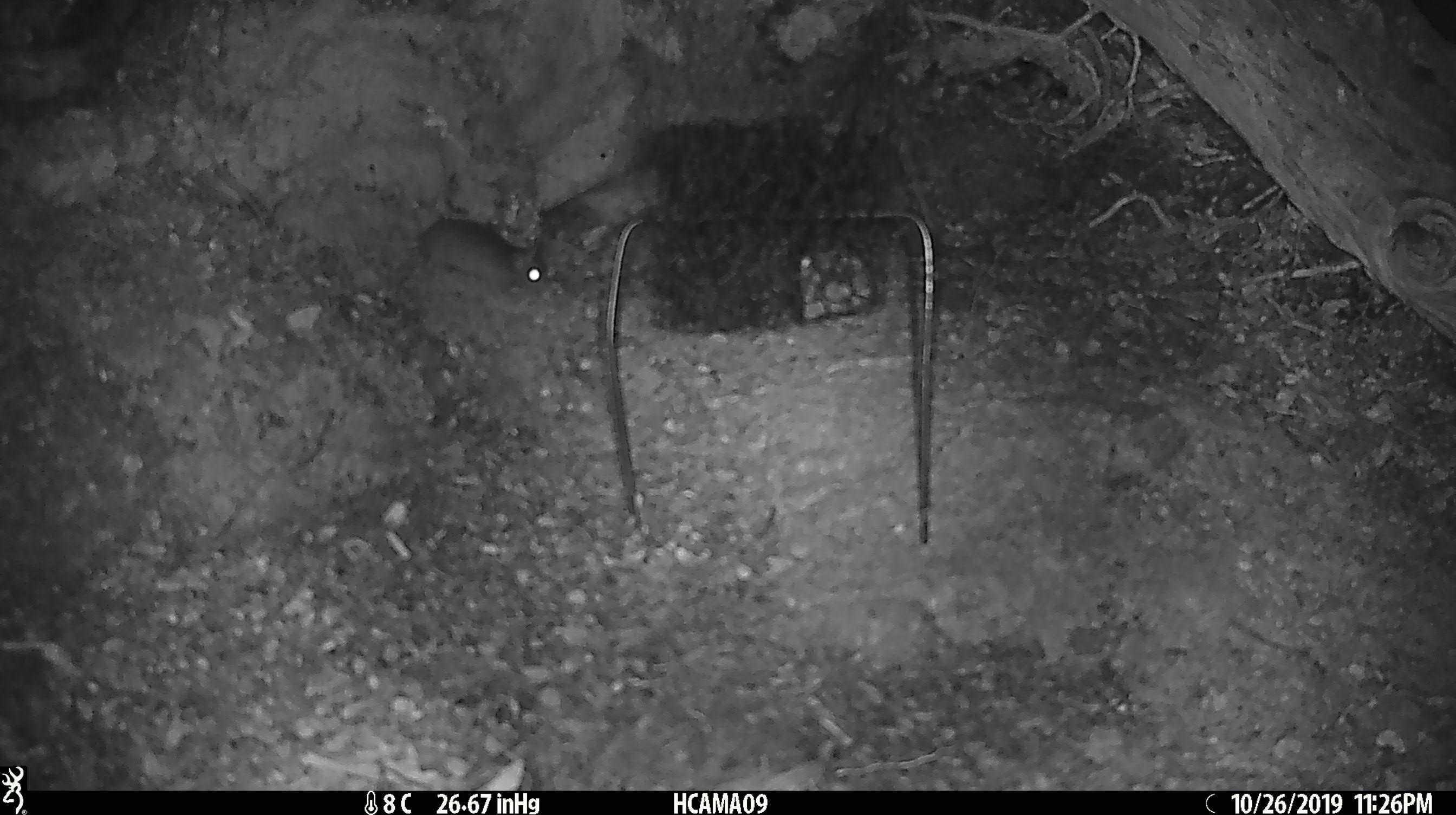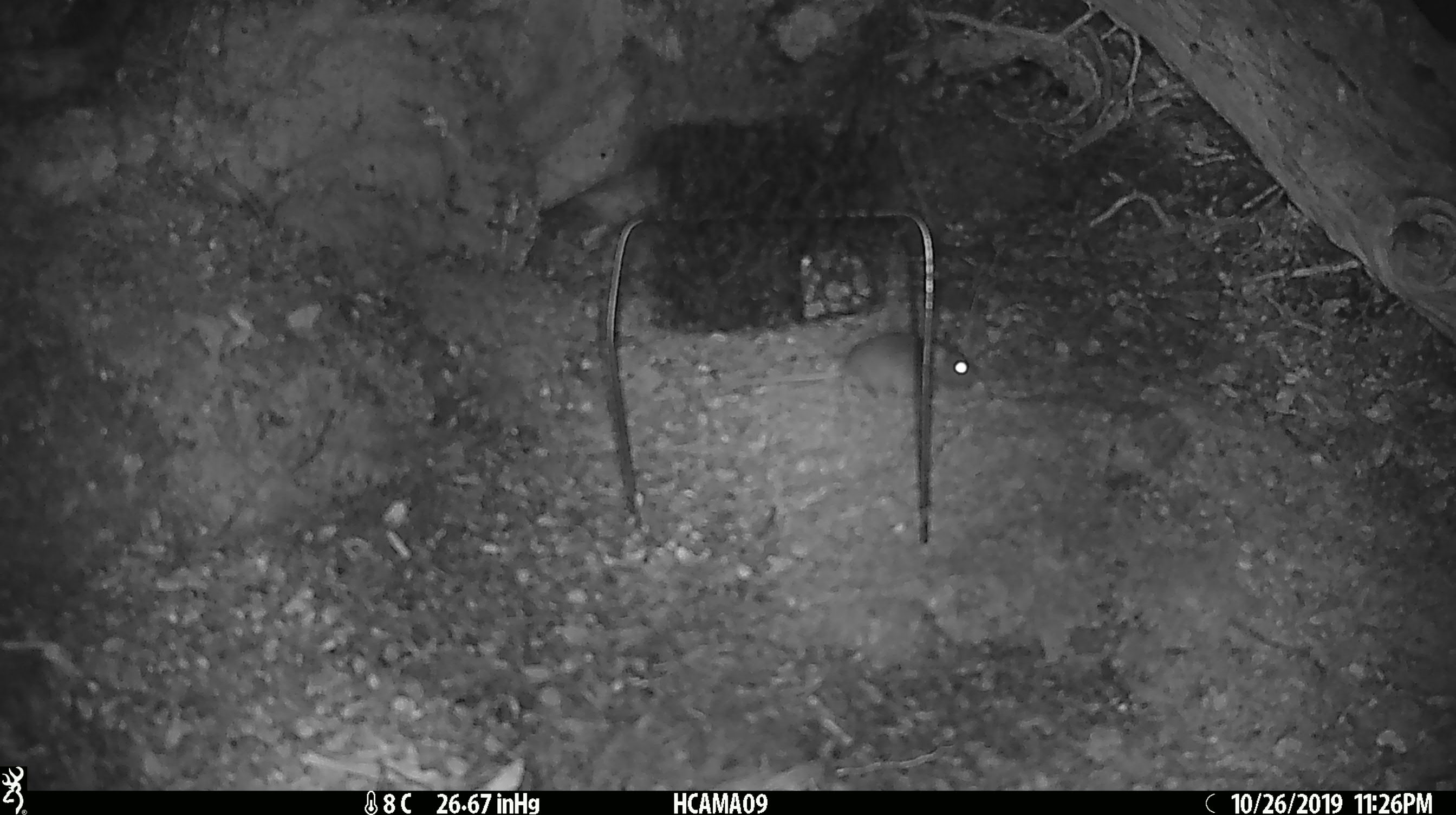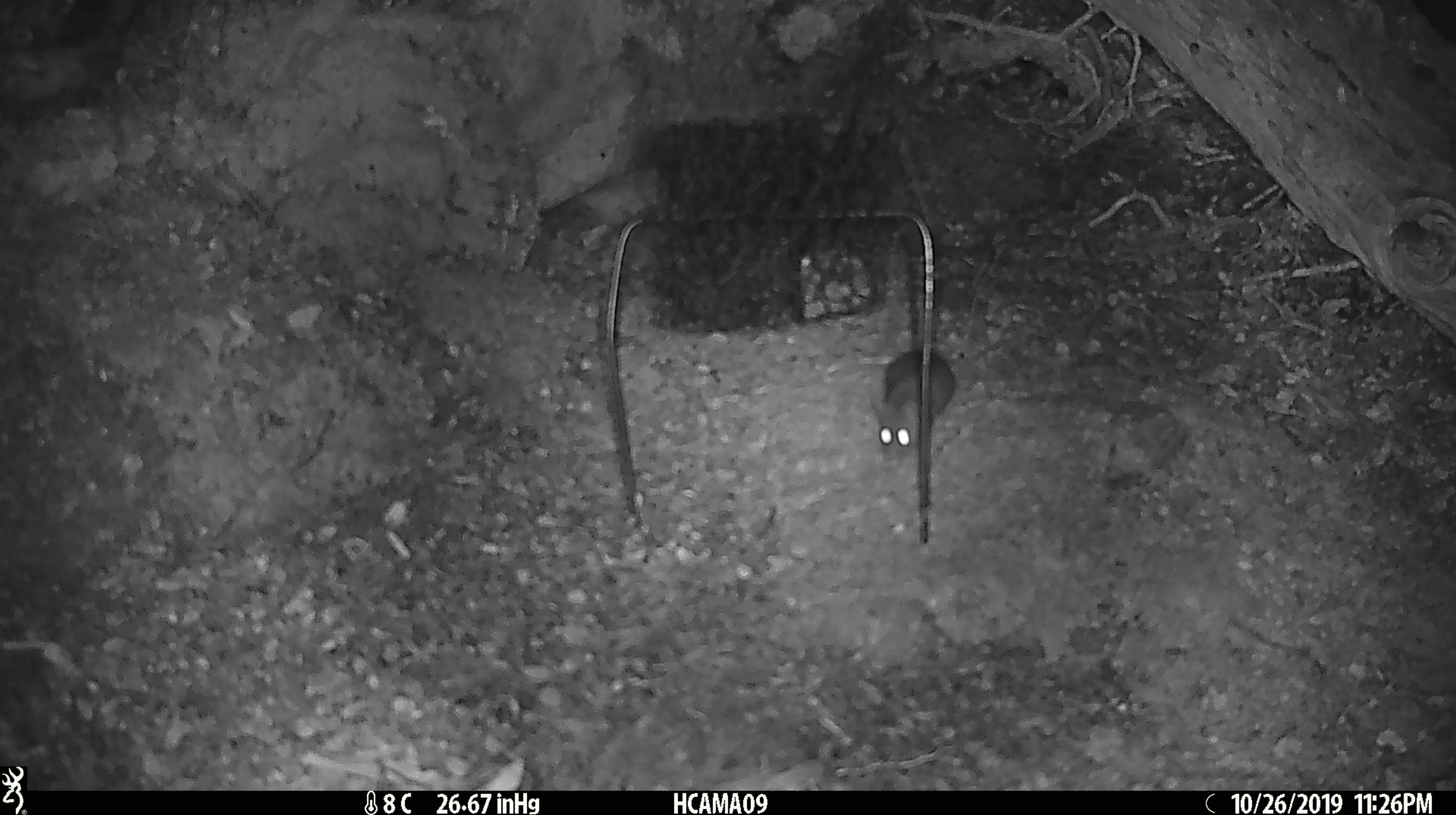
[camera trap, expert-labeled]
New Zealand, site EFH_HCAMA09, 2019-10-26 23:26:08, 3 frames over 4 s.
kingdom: Animalia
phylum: Chordata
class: Mammalia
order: Rodentia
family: Muridae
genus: Mus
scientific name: Mus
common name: mouse